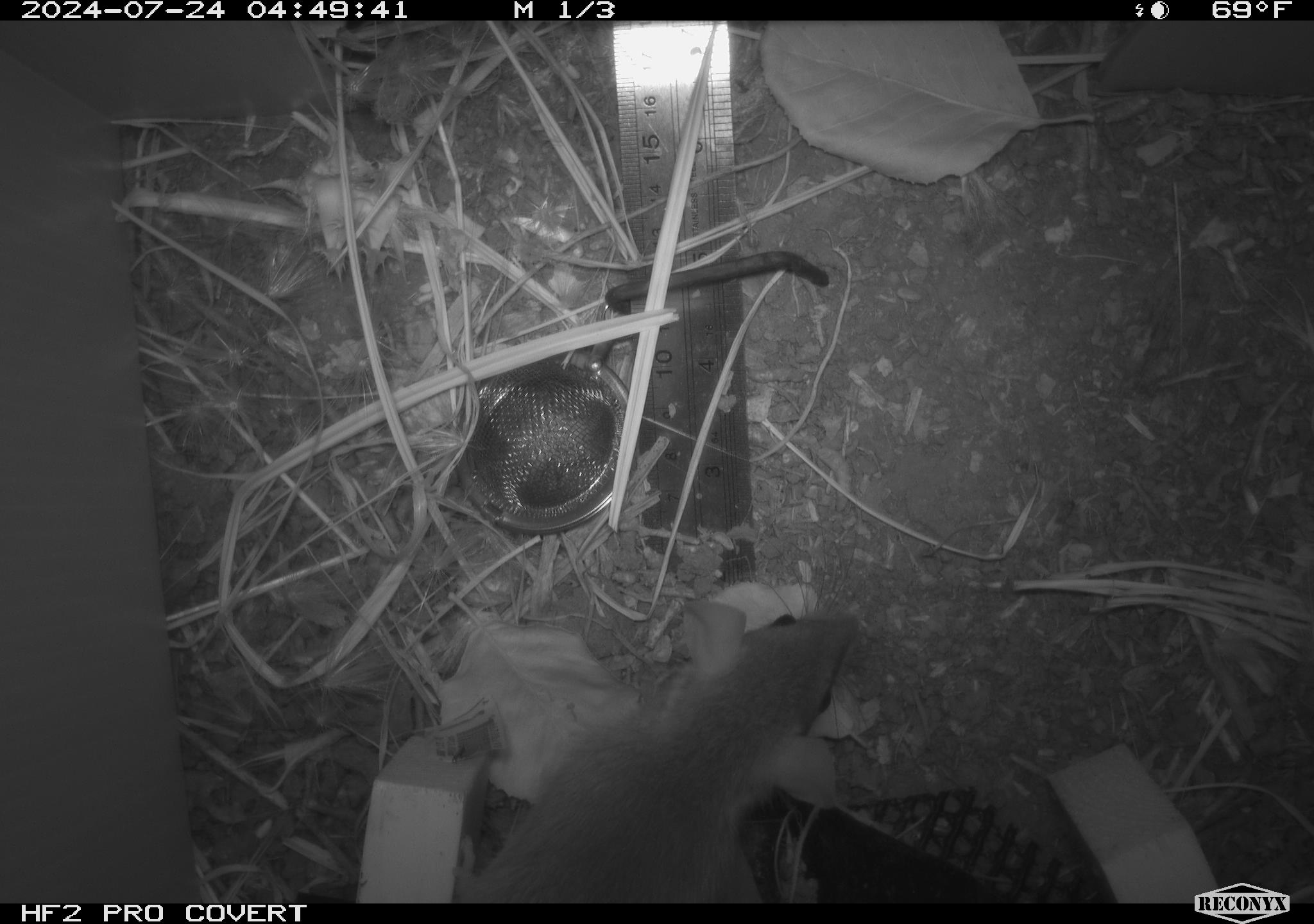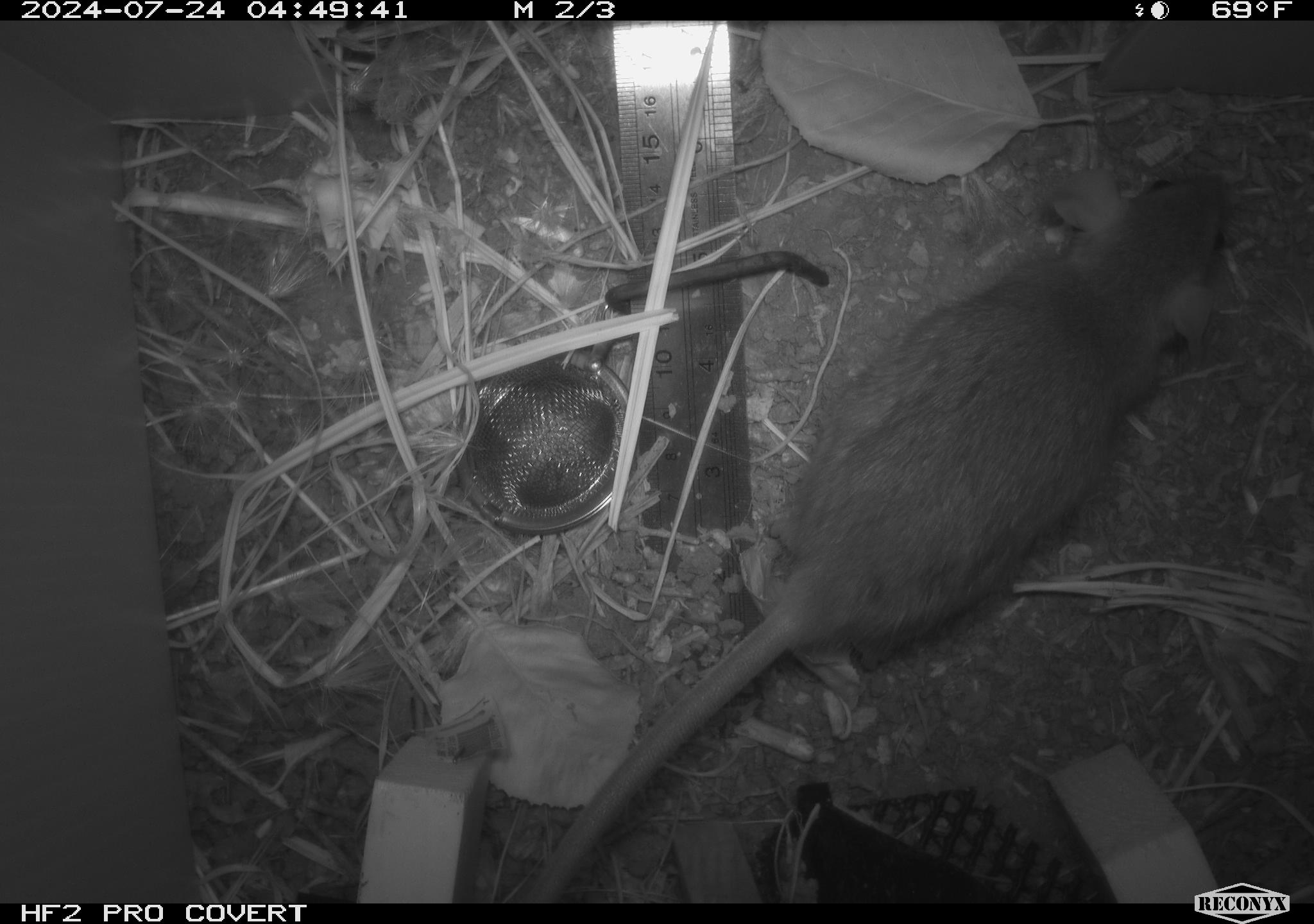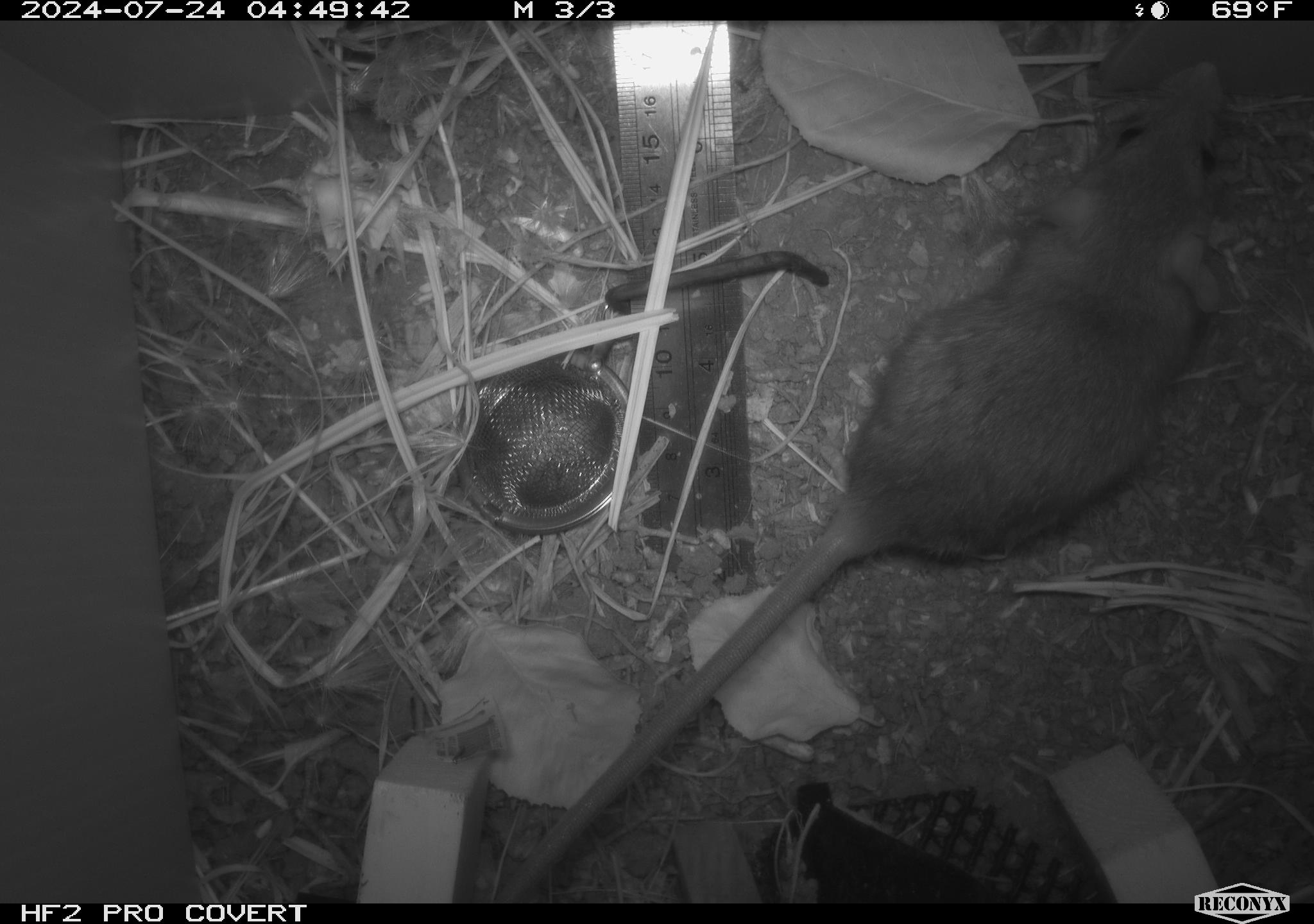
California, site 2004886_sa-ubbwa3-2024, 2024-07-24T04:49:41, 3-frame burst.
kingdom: Animalia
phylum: Chordata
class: Mammalia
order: Rodentia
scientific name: Rodentia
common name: mouse species